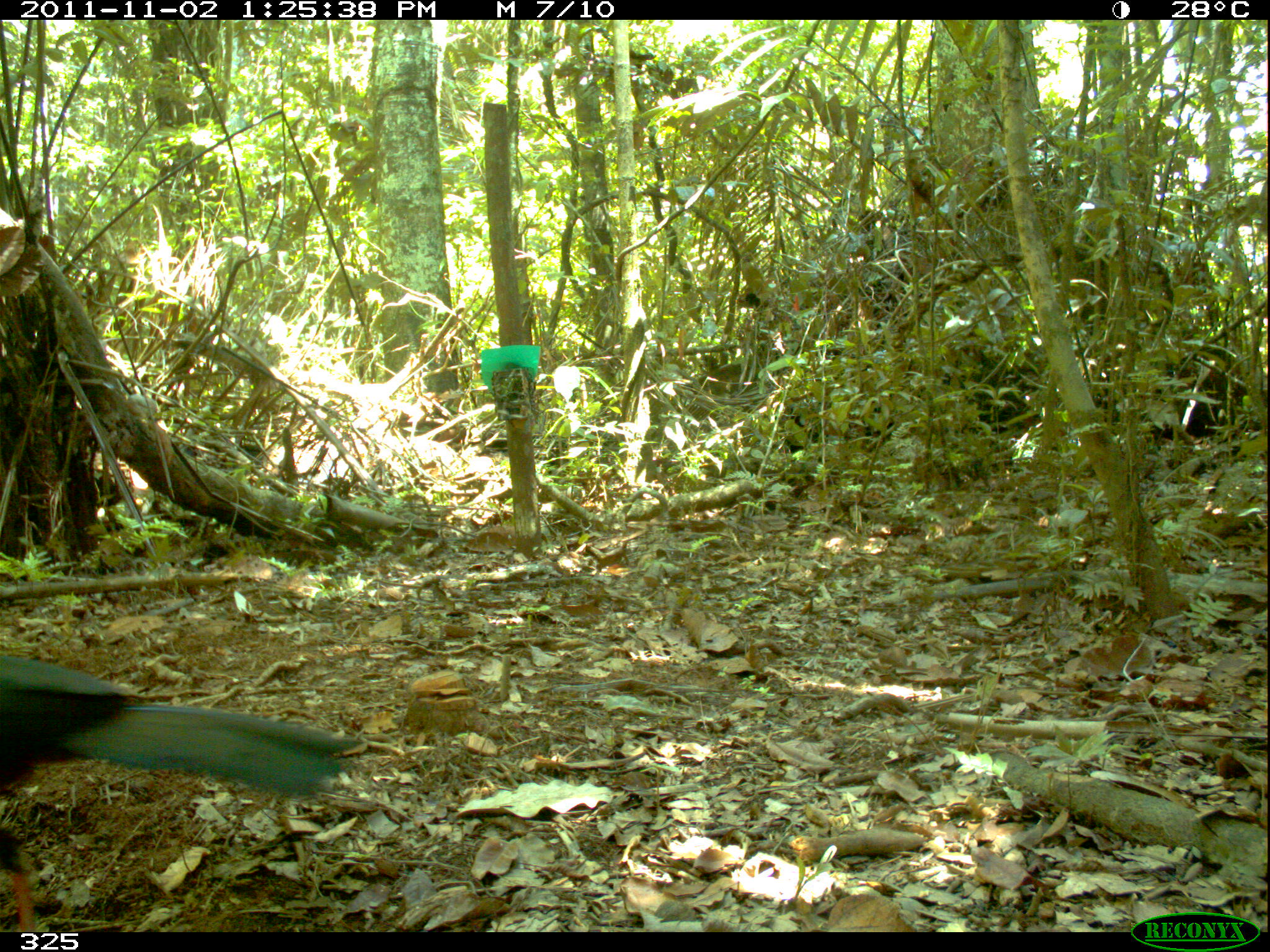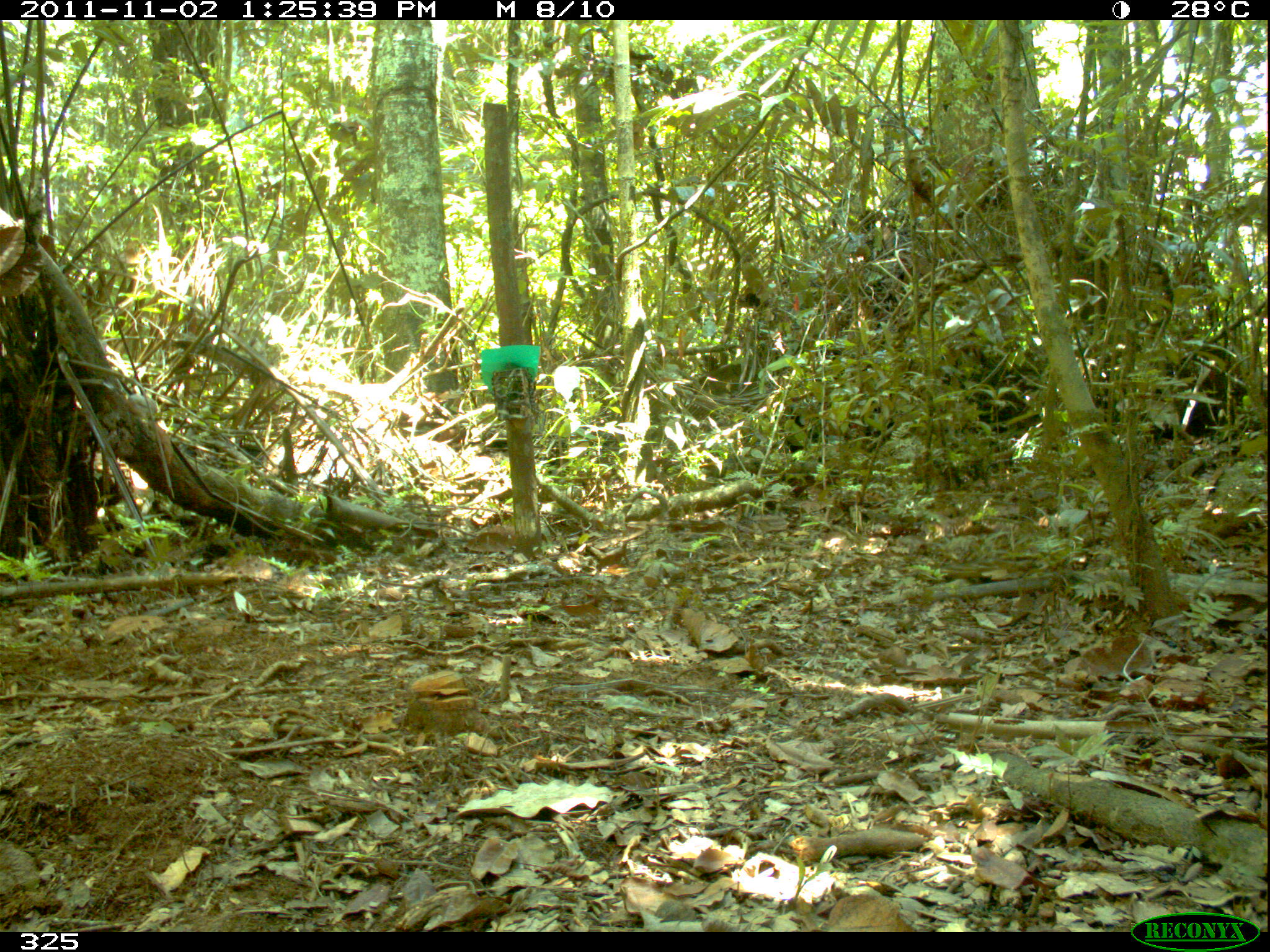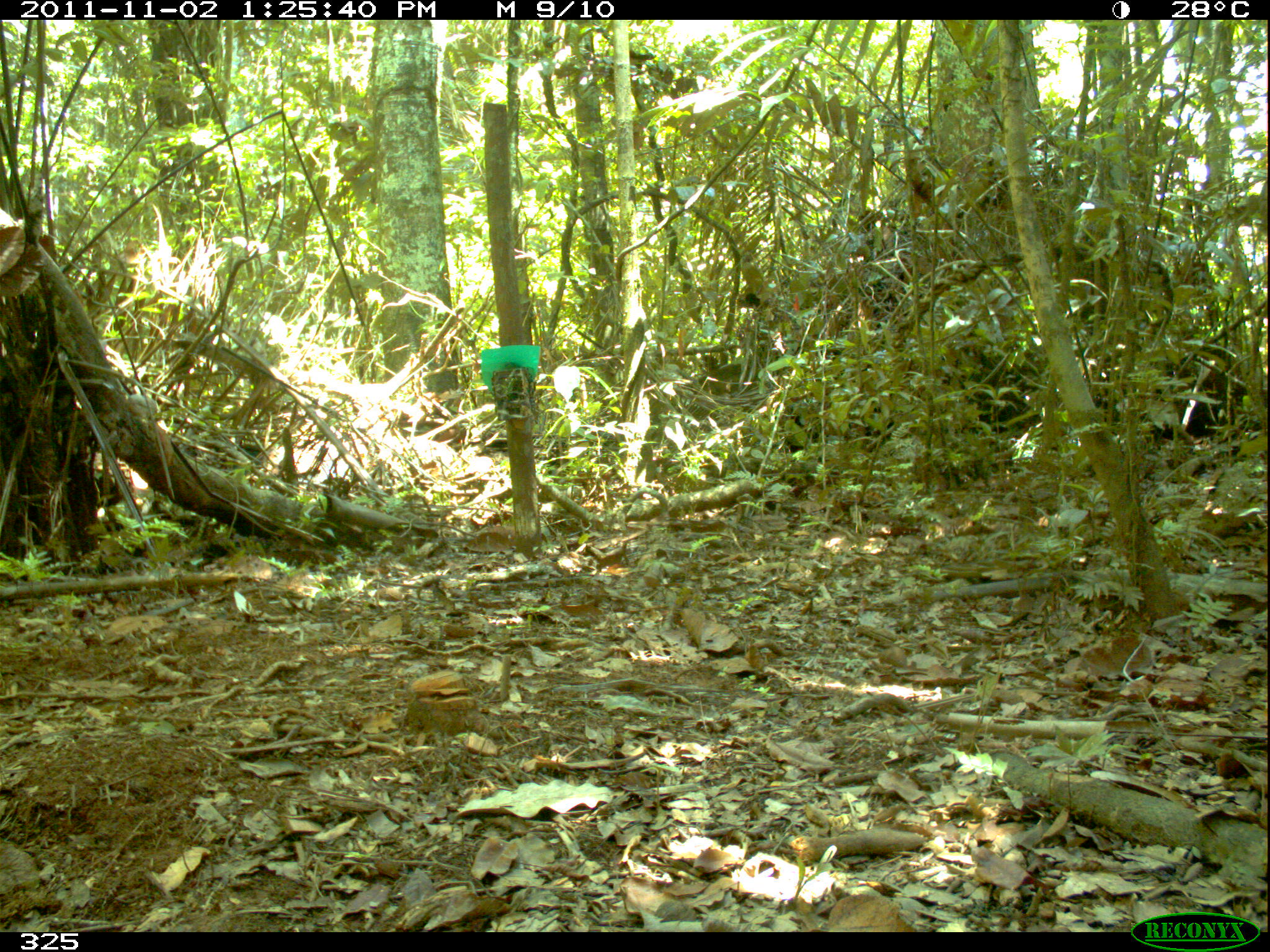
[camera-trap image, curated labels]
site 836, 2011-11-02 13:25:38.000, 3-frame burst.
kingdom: Animalia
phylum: Chordata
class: Aves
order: Galliformes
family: Cracidae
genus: Penelope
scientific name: Penelope jacquacu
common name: spix's guan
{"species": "Penelope jacquacu (spix's guan)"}